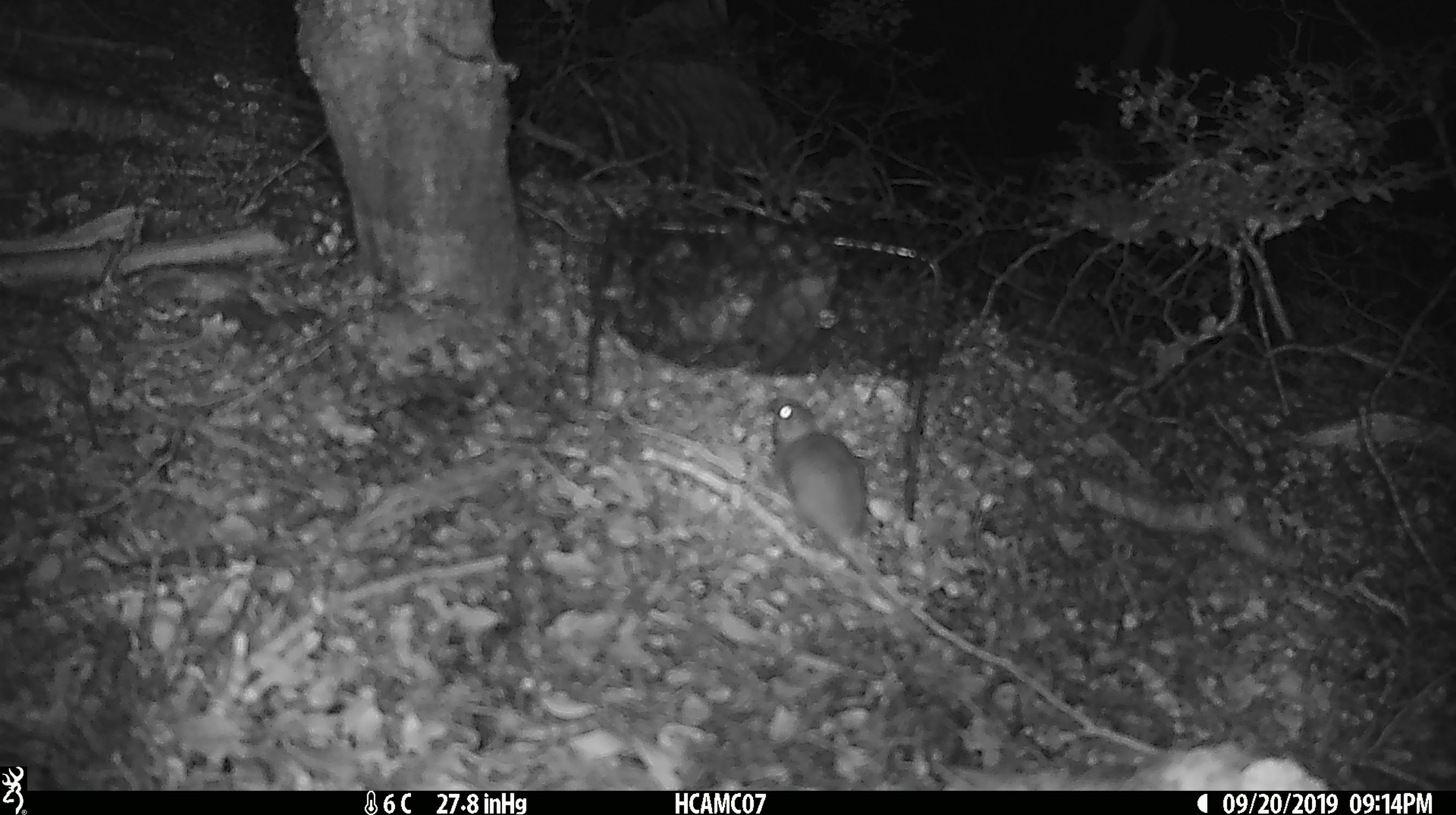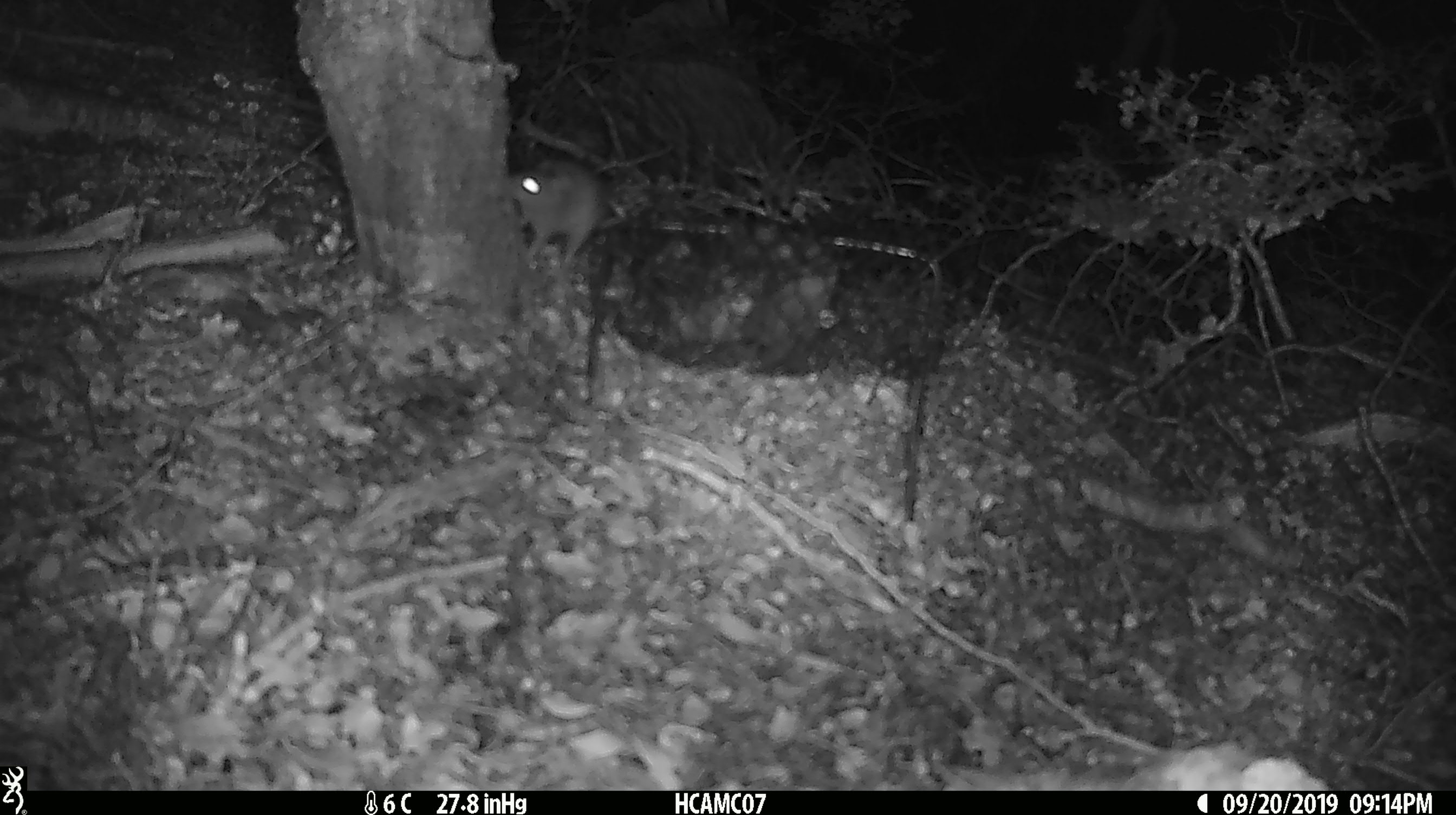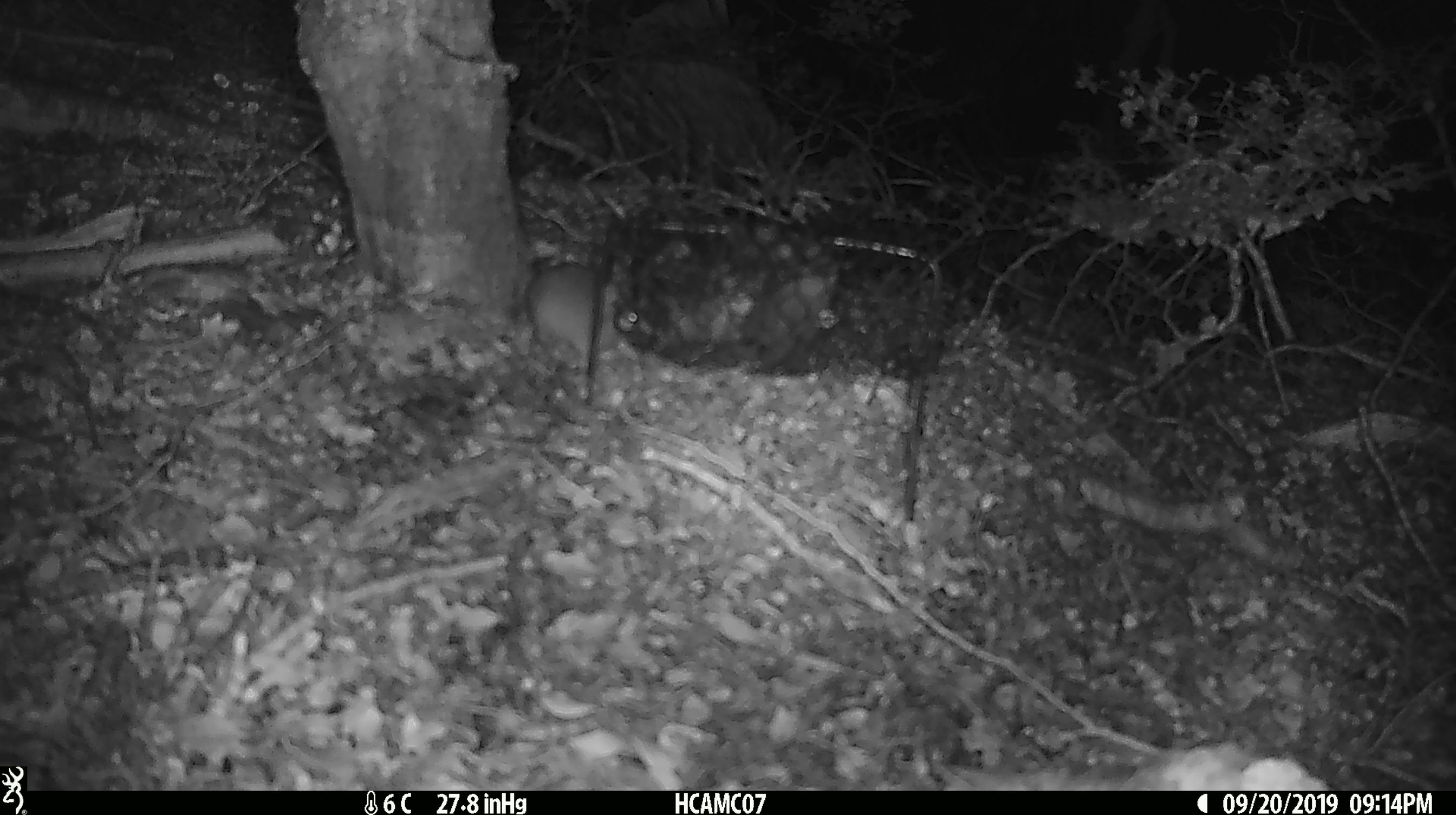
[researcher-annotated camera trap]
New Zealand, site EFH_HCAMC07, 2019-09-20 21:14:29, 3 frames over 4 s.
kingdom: Animalia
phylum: Chordata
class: Mammalia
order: Rodentia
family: Muridae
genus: Mus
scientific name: Mus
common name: mouse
Mouse (Mus).